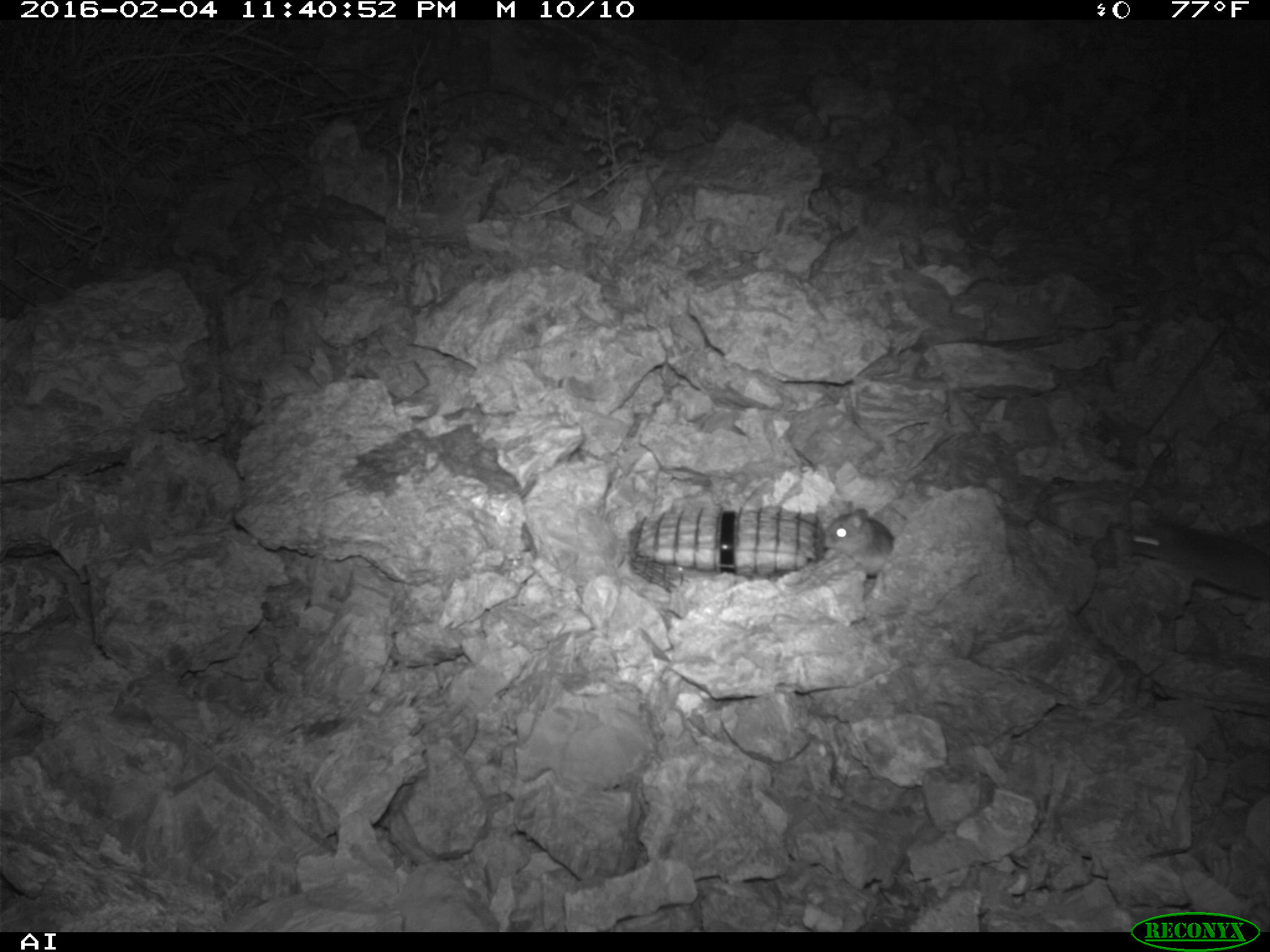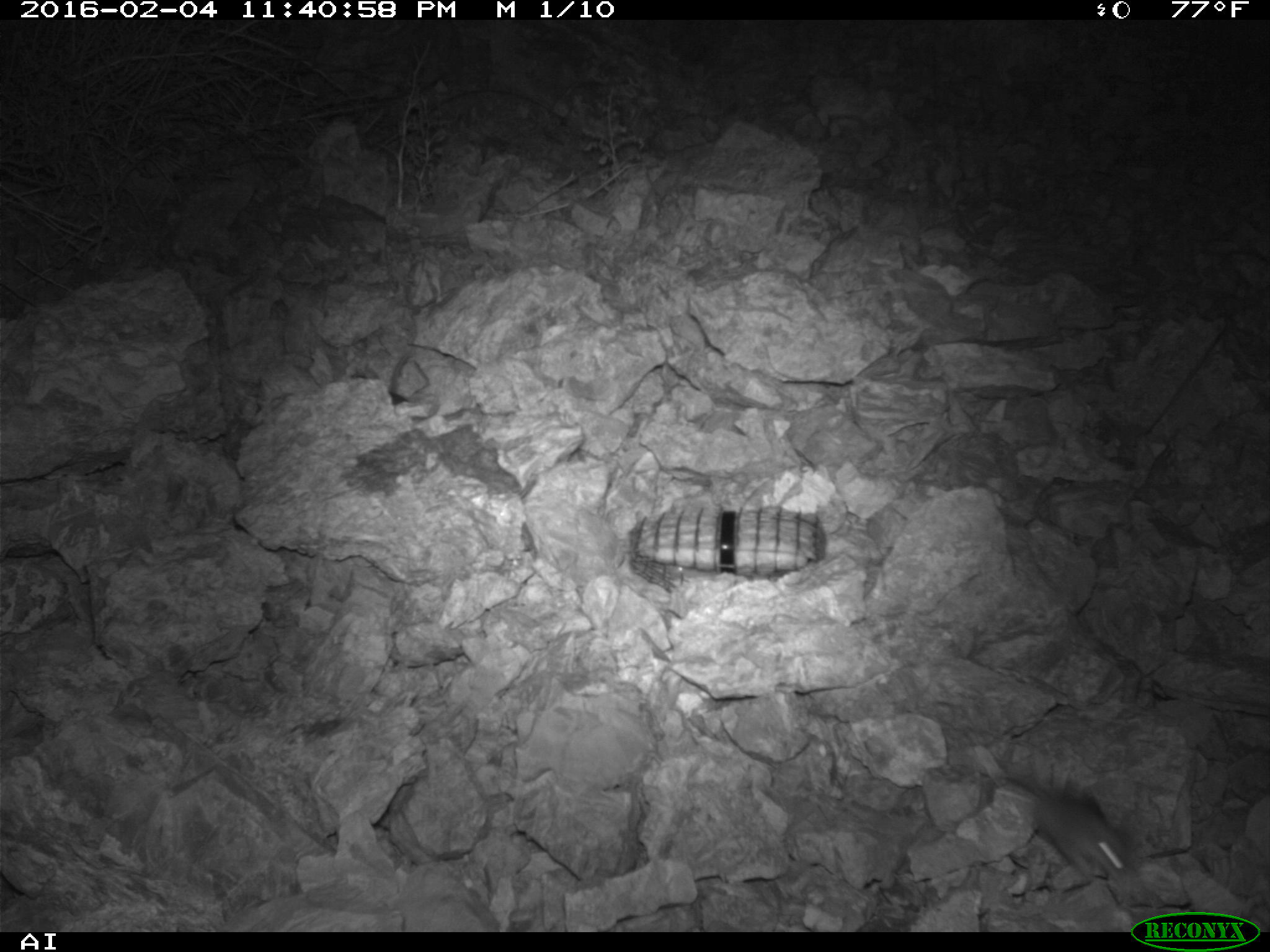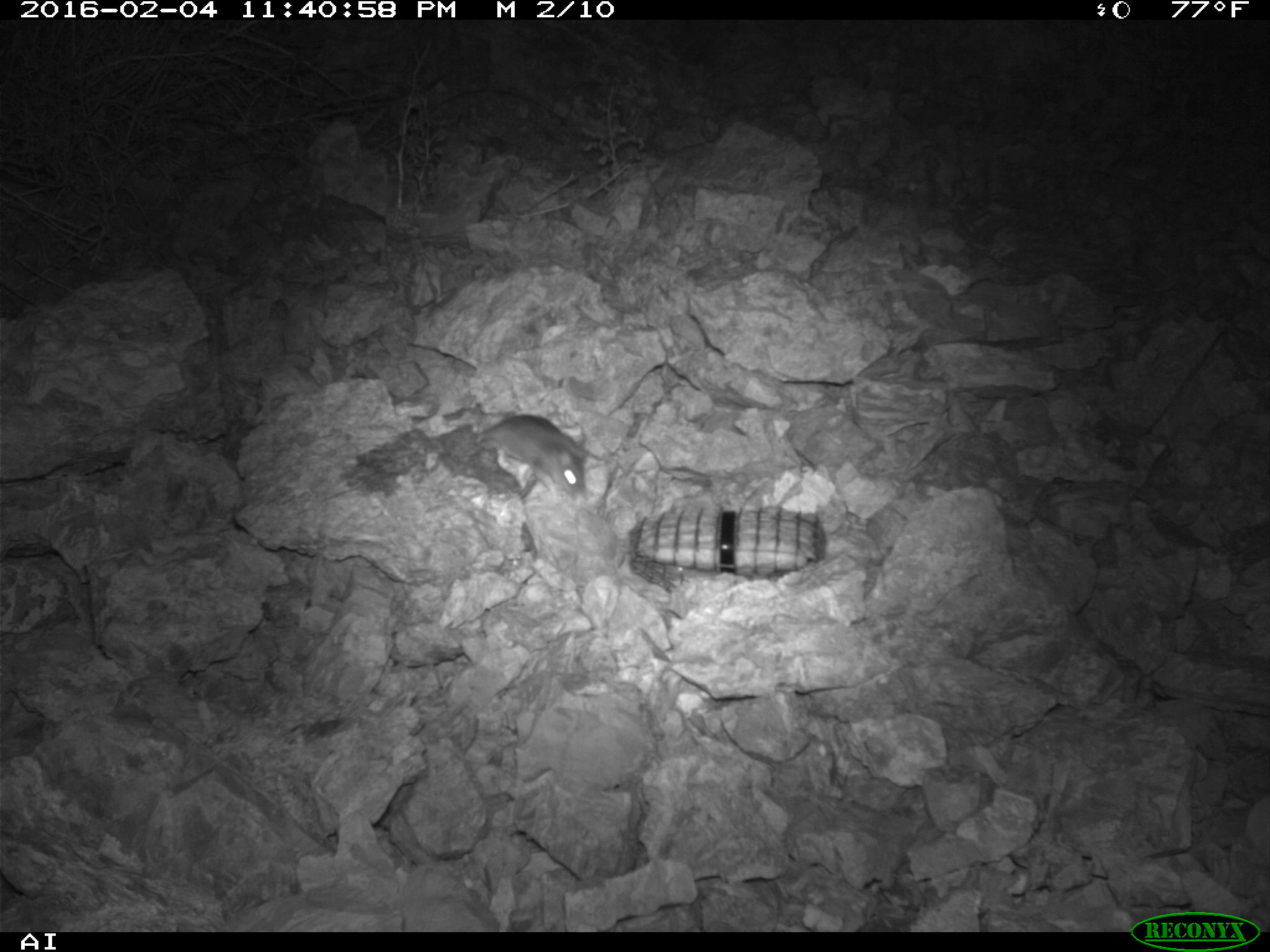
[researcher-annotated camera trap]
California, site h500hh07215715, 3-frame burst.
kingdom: Animalia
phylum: Chordata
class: Mammalia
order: Rodentia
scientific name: Rodentia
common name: rodent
Rodent (Rodentia).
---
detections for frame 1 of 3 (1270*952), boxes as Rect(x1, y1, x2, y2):
rodent: Rect(1126, 523, 1269, 602); Rect(823, 498, 894, 601)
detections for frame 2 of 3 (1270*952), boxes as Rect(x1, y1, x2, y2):
rodent: Rect(1002, 772, 1137, 880)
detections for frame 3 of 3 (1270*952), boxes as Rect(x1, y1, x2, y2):
rodent: Rect(477, 413, 586, 499)